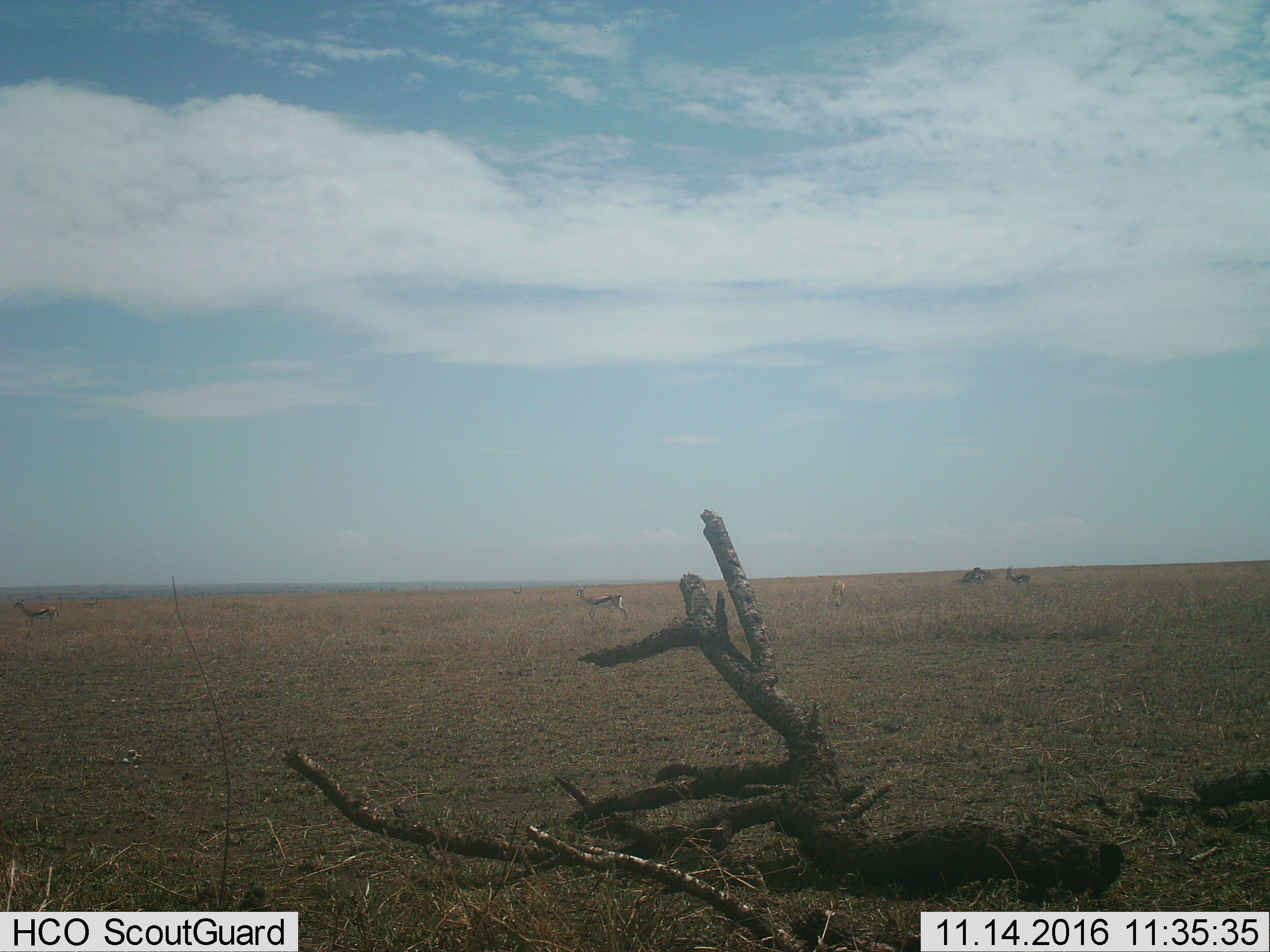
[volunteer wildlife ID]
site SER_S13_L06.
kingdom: Animalia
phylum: Chordata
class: Mammalia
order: Artiodactyla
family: Bovidae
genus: Eudorcas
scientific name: Eudorcas thomsonii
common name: thomson's gazelle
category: gazellethomsons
Gazellethomsons (thomson's gazelle) (Eudorcas thomsonii), count 5. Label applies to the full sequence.